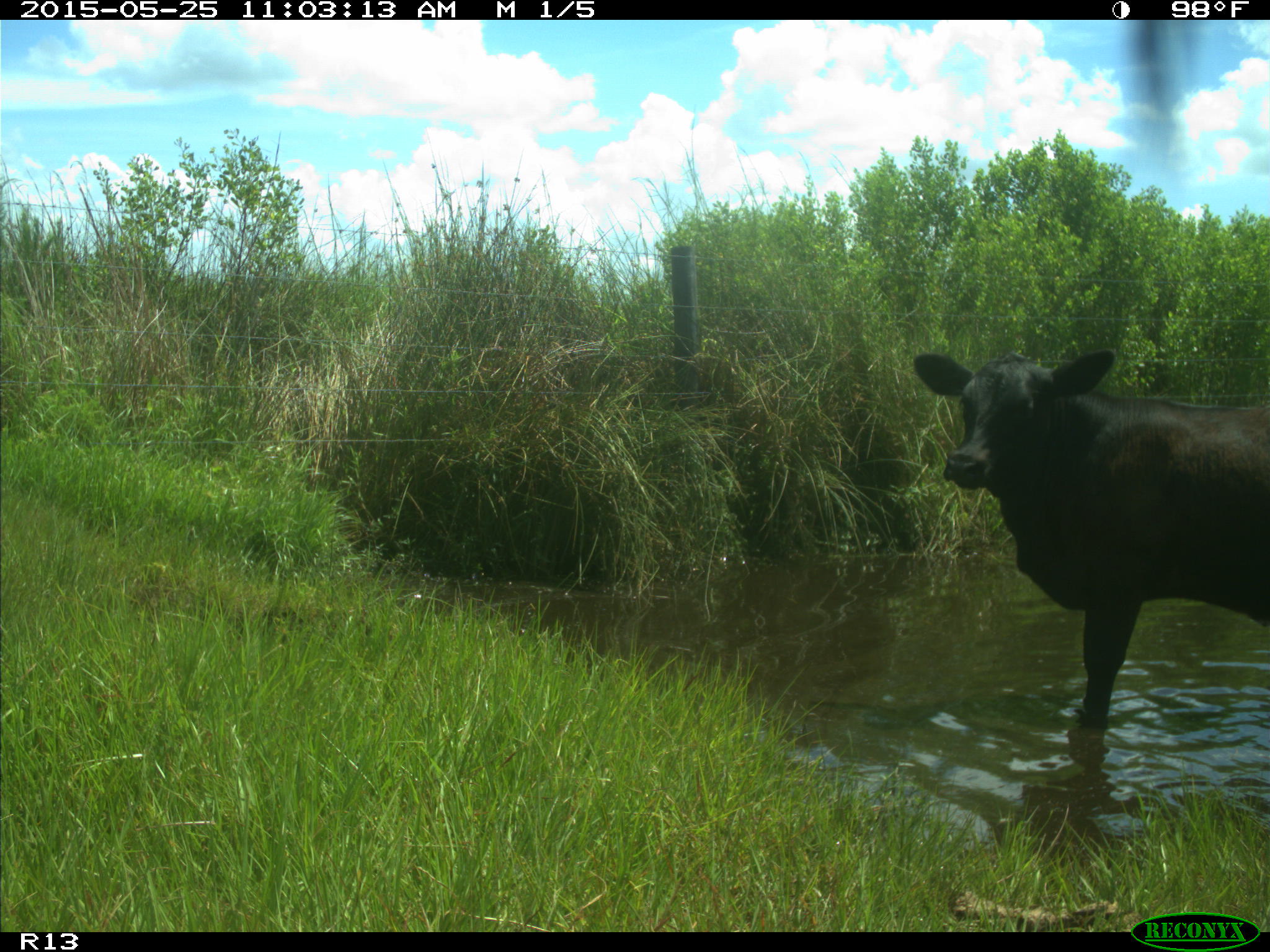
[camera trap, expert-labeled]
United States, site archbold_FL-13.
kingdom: Animalia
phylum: Chordata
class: Mammalia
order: Artiodactyla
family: Bovidae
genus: Bos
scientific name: Bos taurus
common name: domestic cow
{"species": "Bos taurus (domestic cow)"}